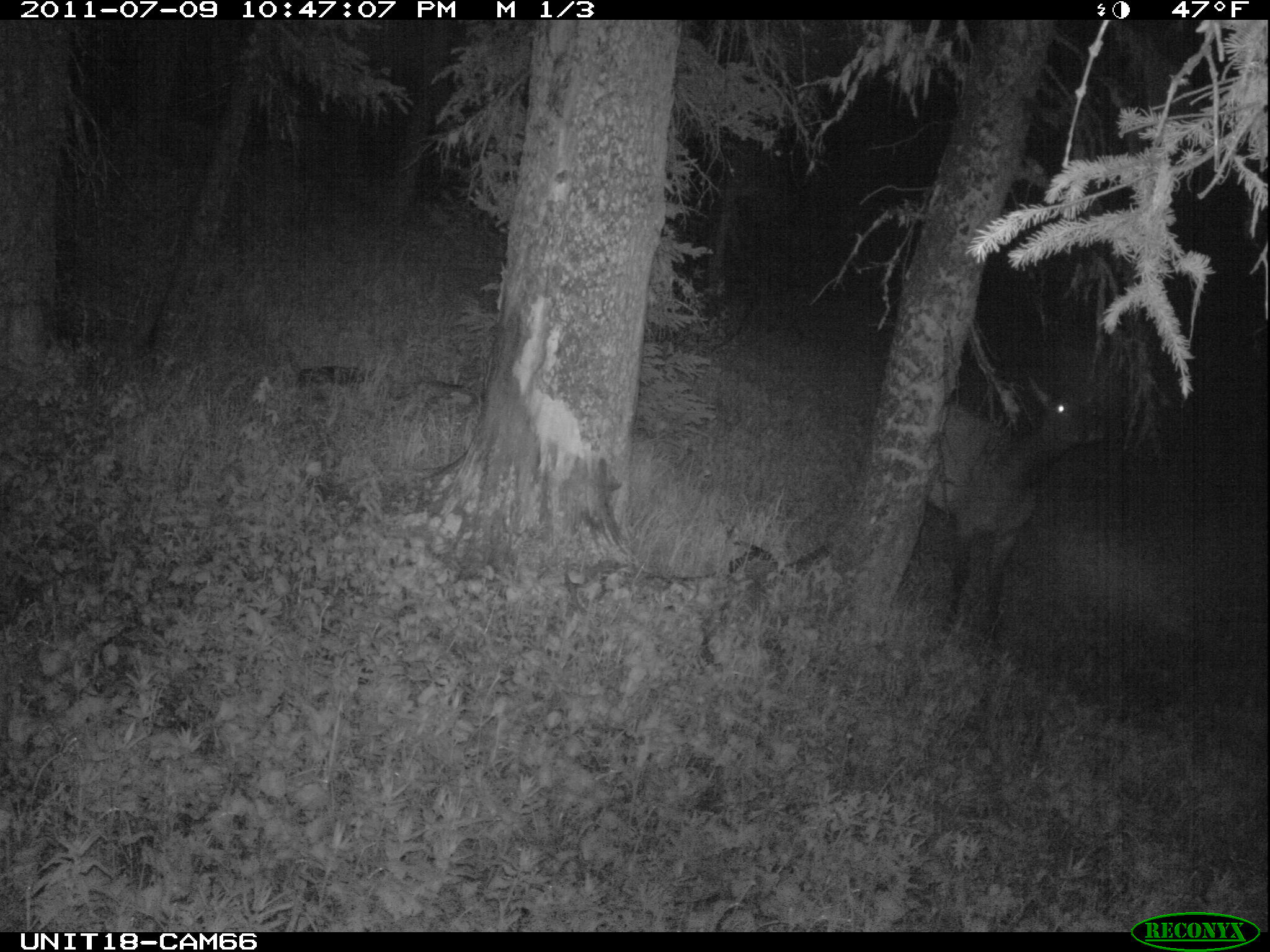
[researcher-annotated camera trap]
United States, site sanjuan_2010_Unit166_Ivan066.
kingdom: Animalia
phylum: Chordata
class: Mammalia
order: Artiodactyla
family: Cervidae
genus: Cervus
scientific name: Cervus elaphus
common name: red deer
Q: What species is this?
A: Cervus elaphus (red deer).